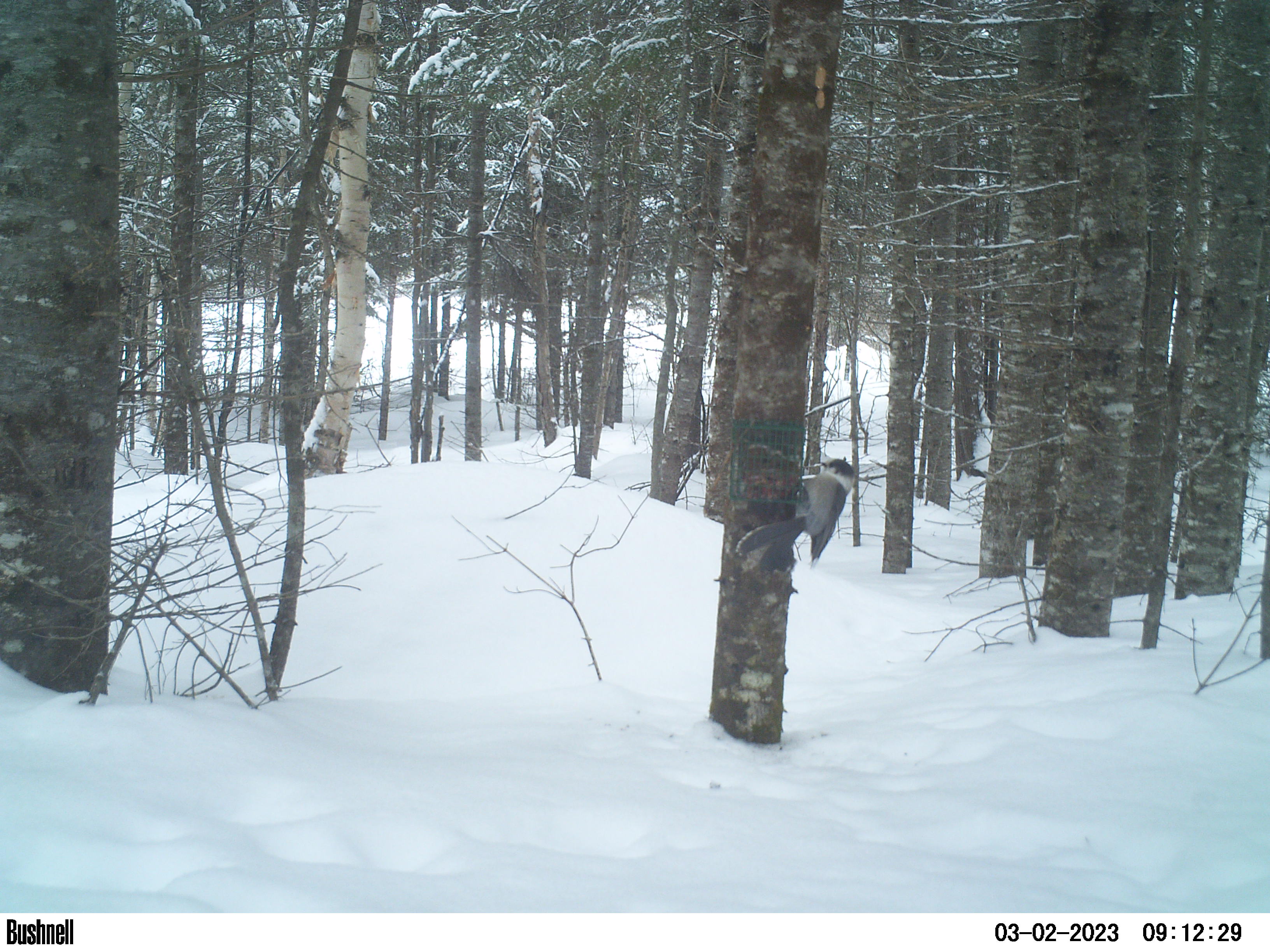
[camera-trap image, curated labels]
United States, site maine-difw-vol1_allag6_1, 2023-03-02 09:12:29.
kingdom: Animalia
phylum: Chordata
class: Aves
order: Passeriformes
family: Corvidae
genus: Perisoreus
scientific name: Perisoreus canadensis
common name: canada jay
Canada jay (Perisoreus canadensis).